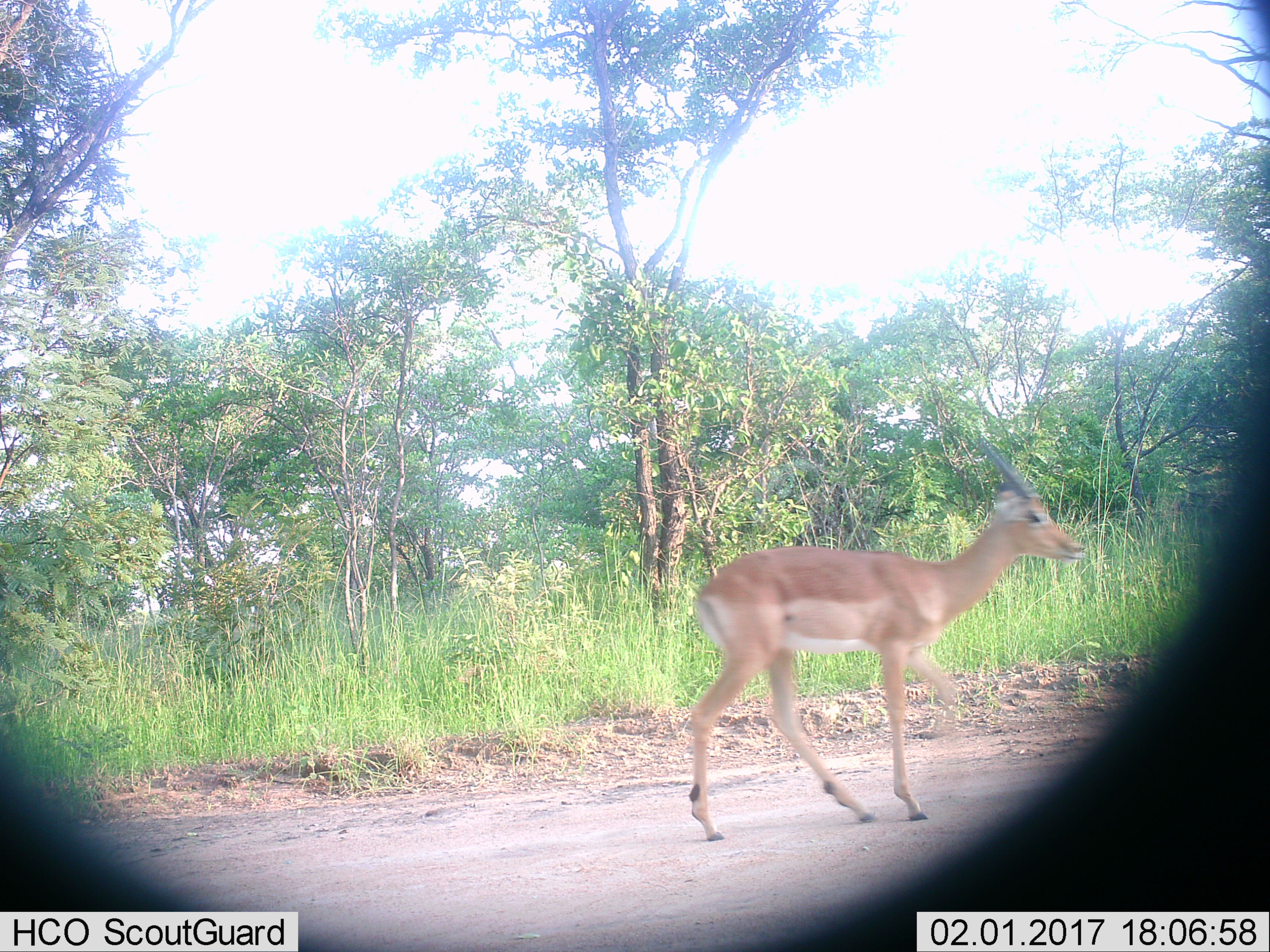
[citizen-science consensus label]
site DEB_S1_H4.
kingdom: Animalia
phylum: Chordata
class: Mammalia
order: Artiodactyla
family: Bovidae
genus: Aepyceros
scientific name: Aepyceros melampus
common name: impala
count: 1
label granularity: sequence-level